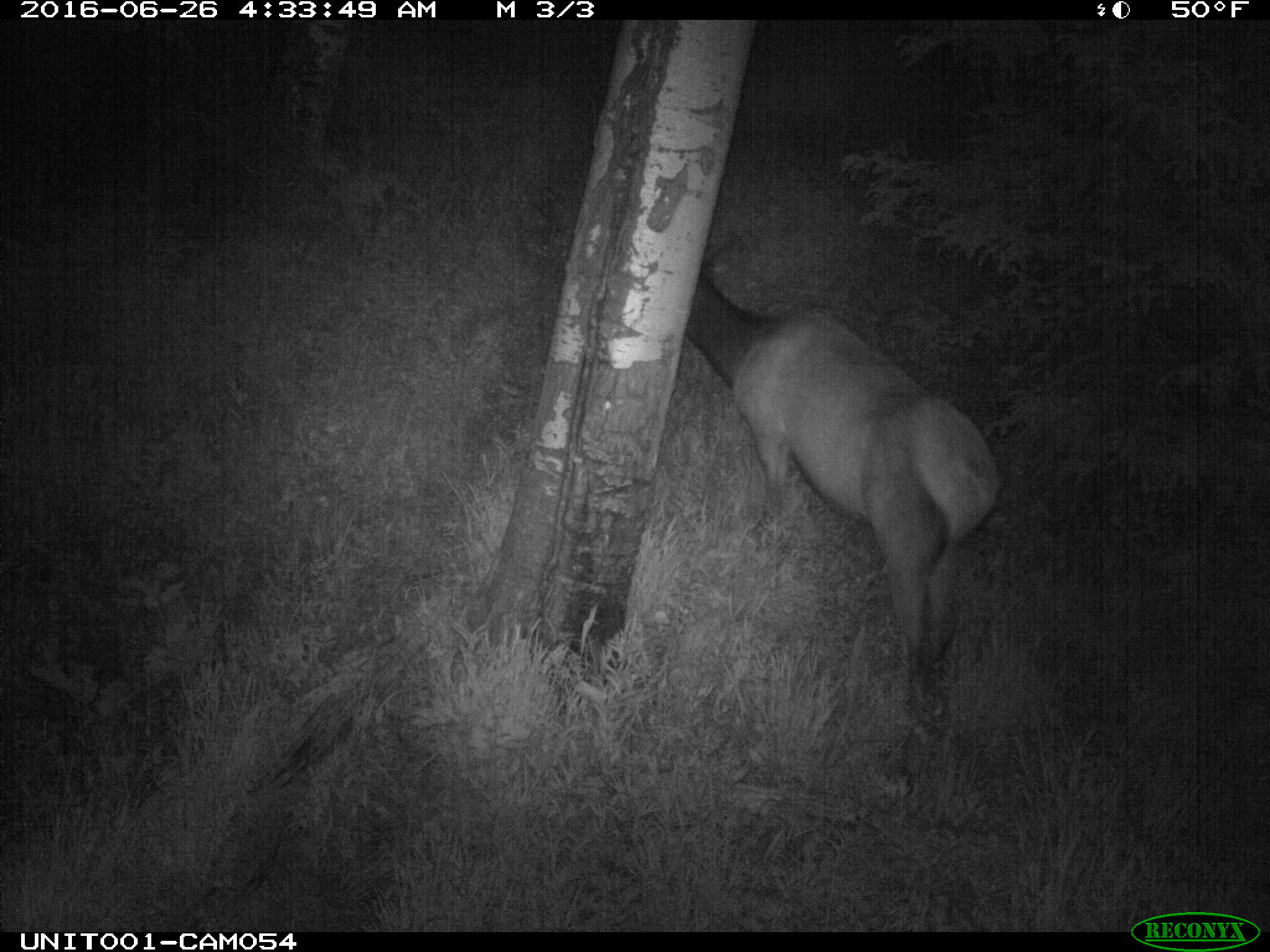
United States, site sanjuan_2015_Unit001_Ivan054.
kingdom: Animalia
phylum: Chordata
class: Mammalia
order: Artiodactyla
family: Cervidae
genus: Cervus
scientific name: Cervus elaphus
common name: red deer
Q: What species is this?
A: Cervus elaphus (red deer).